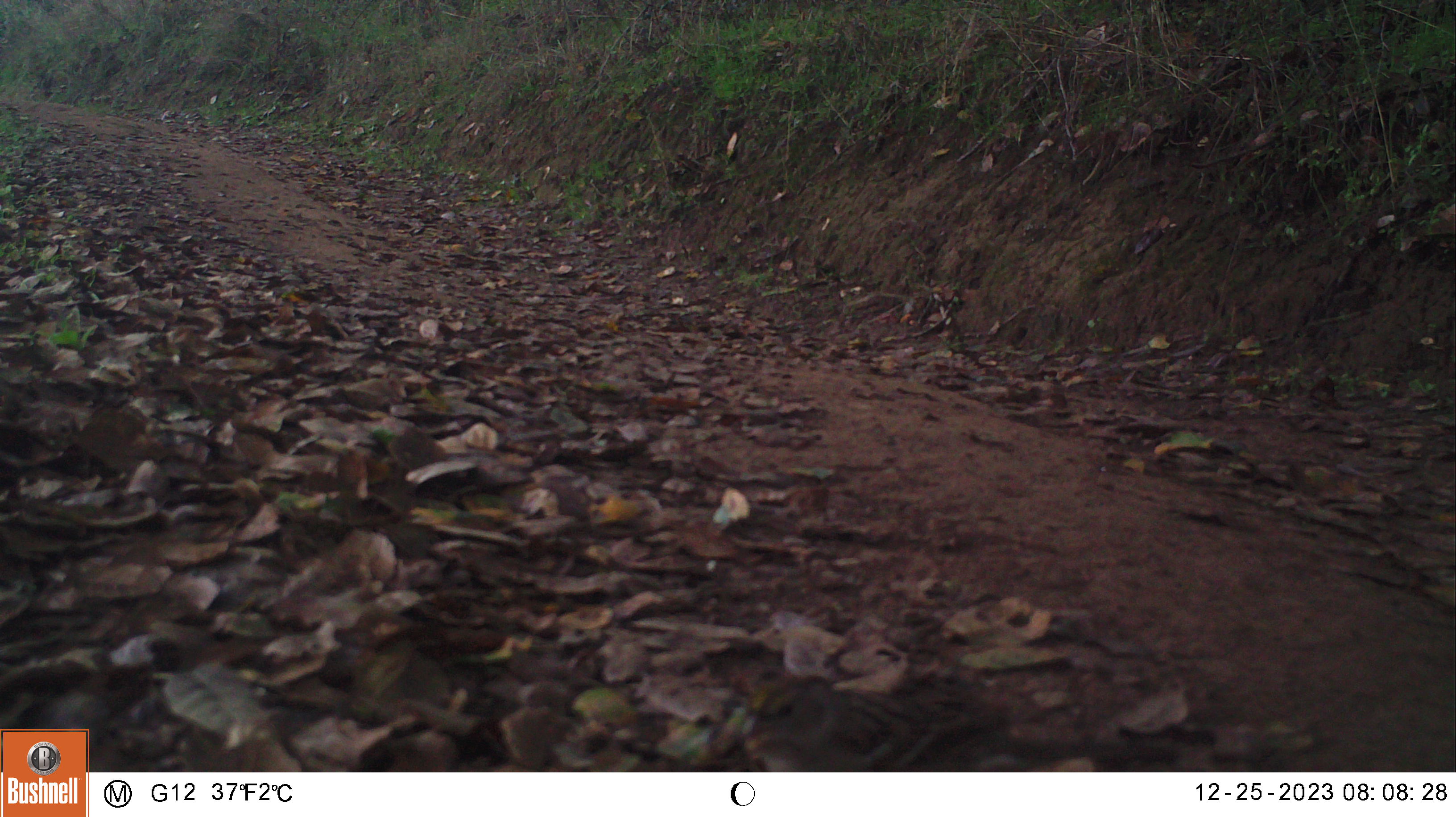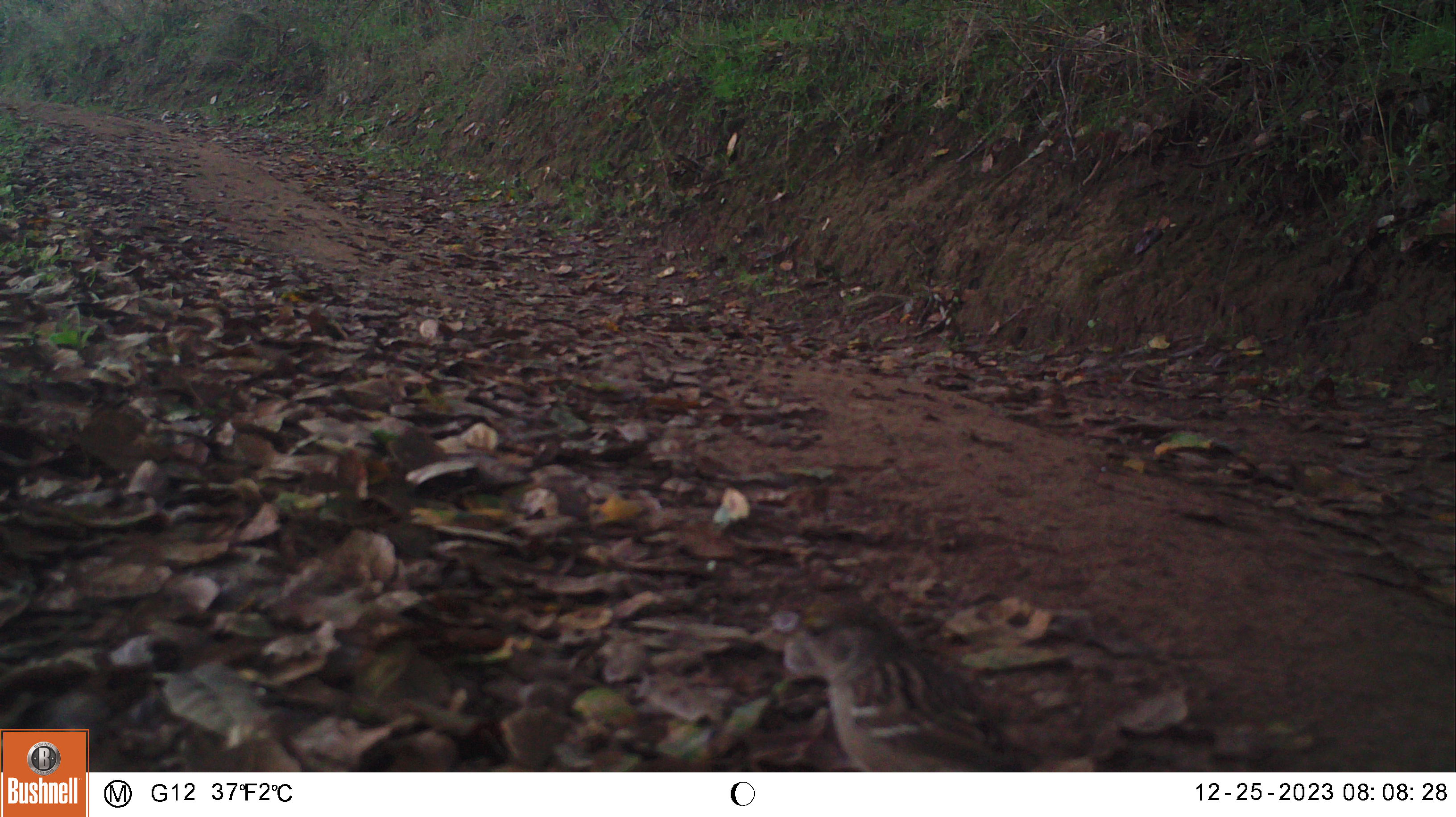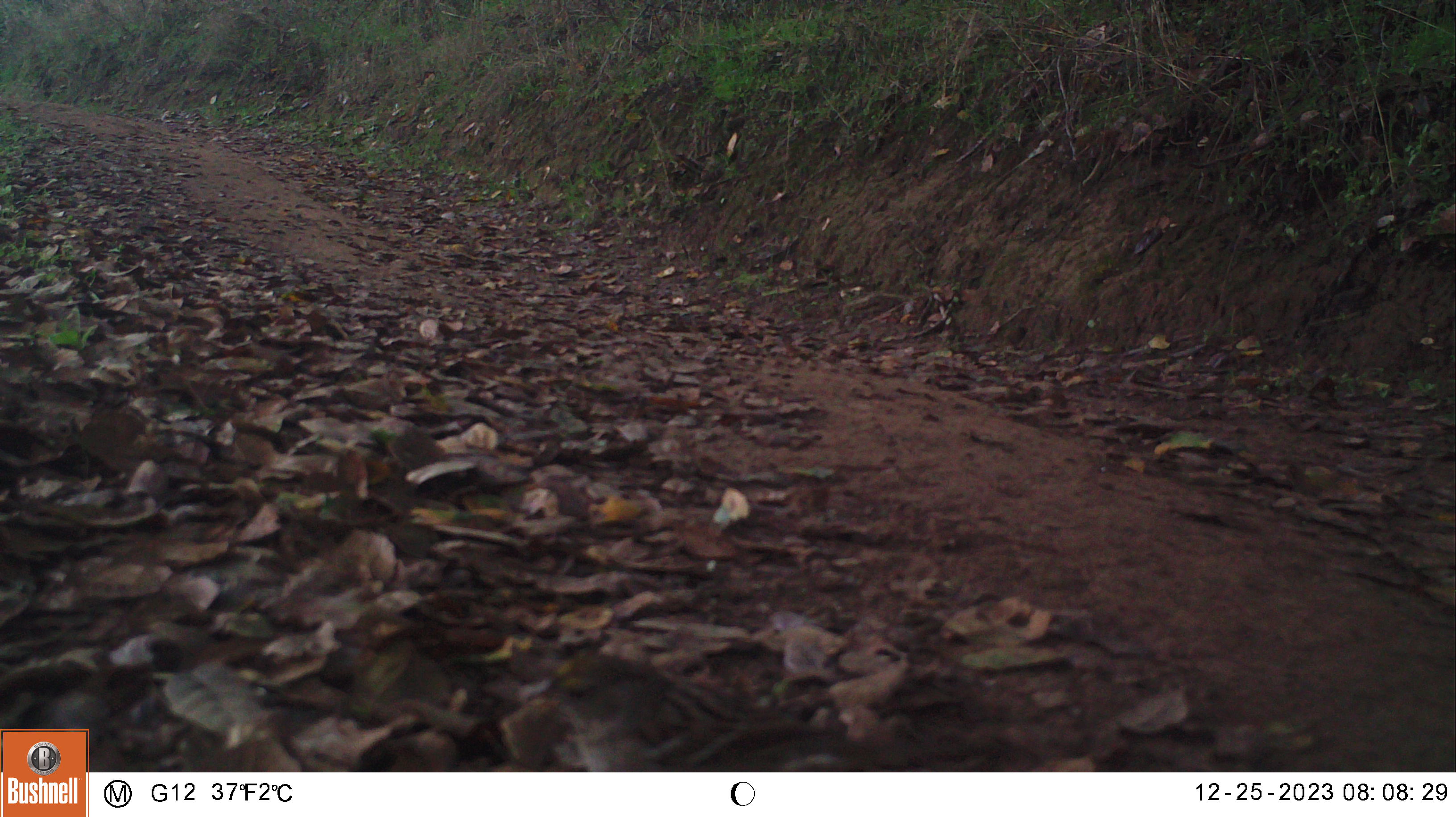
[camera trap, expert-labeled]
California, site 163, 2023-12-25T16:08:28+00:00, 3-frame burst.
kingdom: Animalia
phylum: Chordata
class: Aves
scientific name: Aves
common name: bird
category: unknown bird